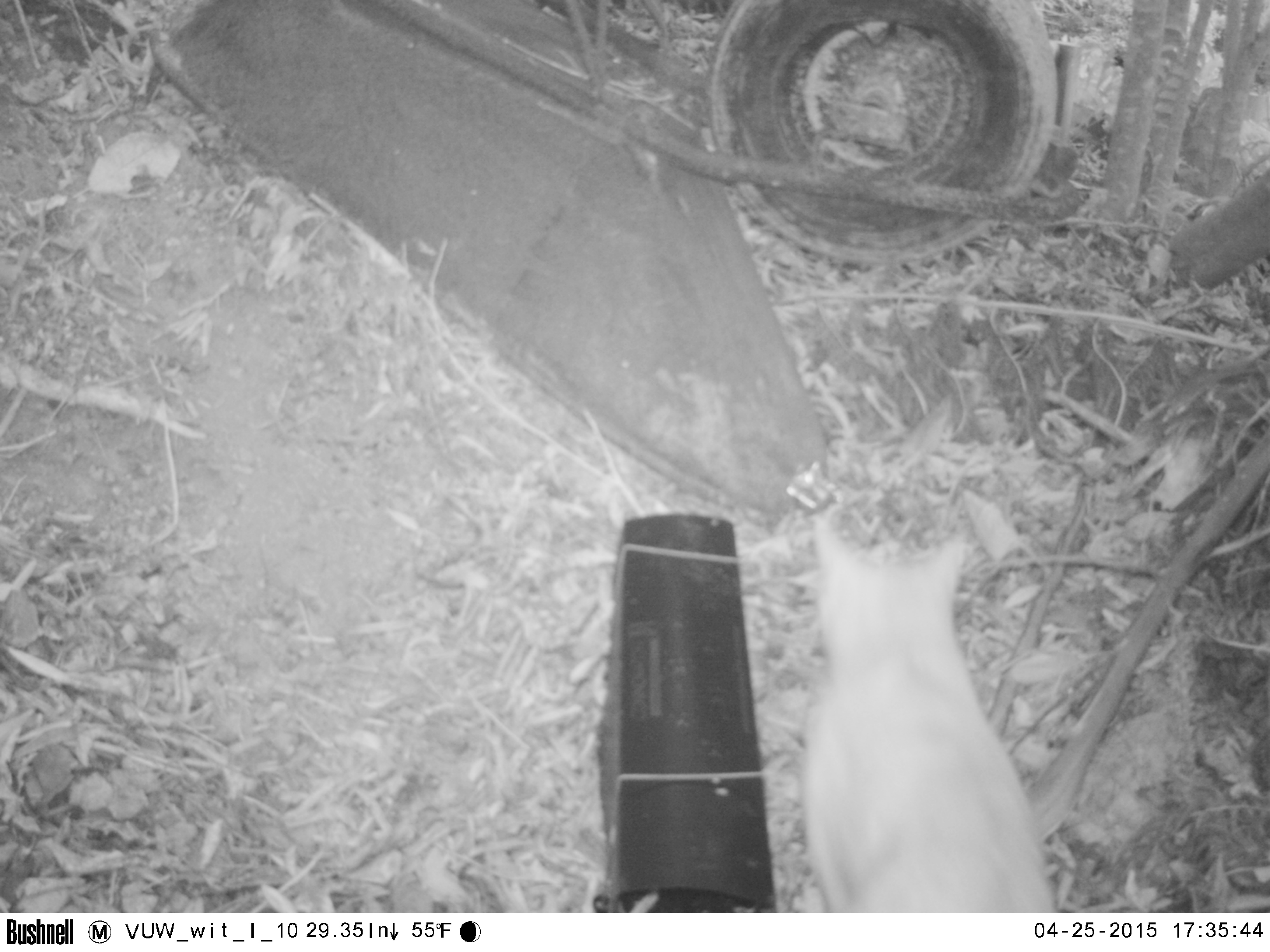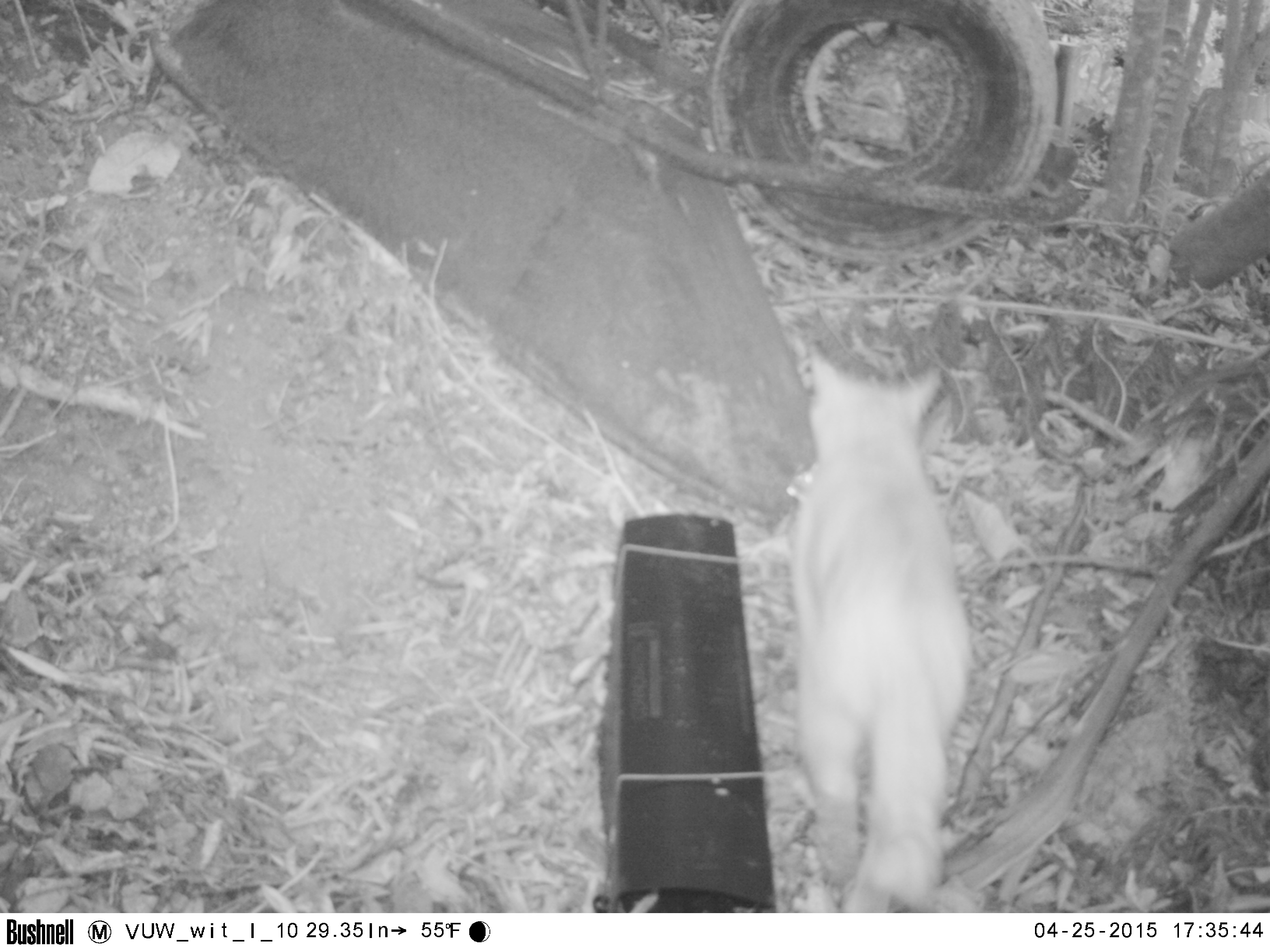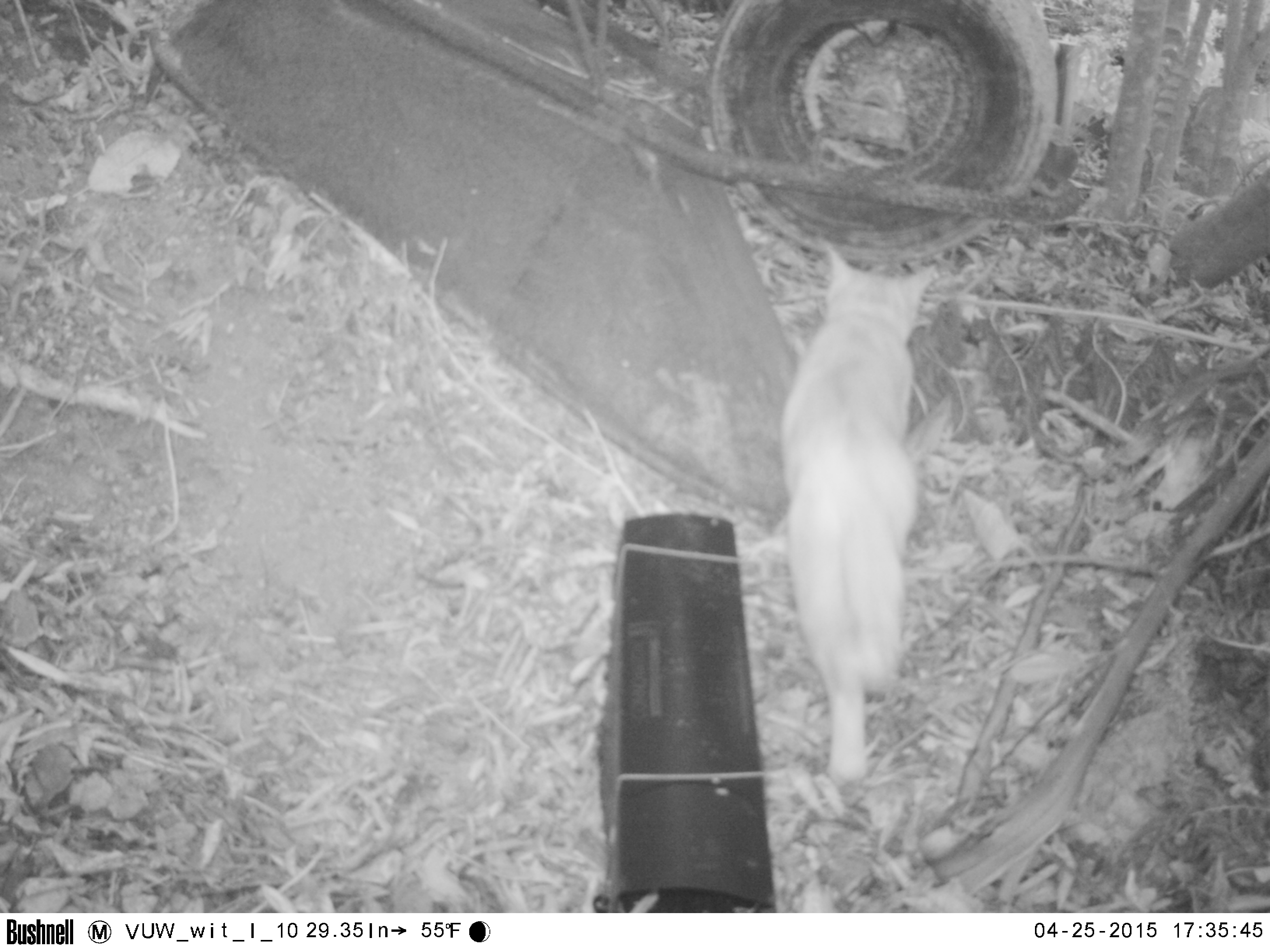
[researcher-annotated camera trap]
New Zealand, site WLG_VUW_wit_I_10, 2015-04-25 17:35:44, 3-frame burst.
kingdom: Animalia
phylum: Chordata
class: Mammalia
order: Carnivora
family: Felidae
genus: Felis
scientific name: Felis catus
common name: domestic cat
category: cat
Cat (domestic cat) (Felis catus).